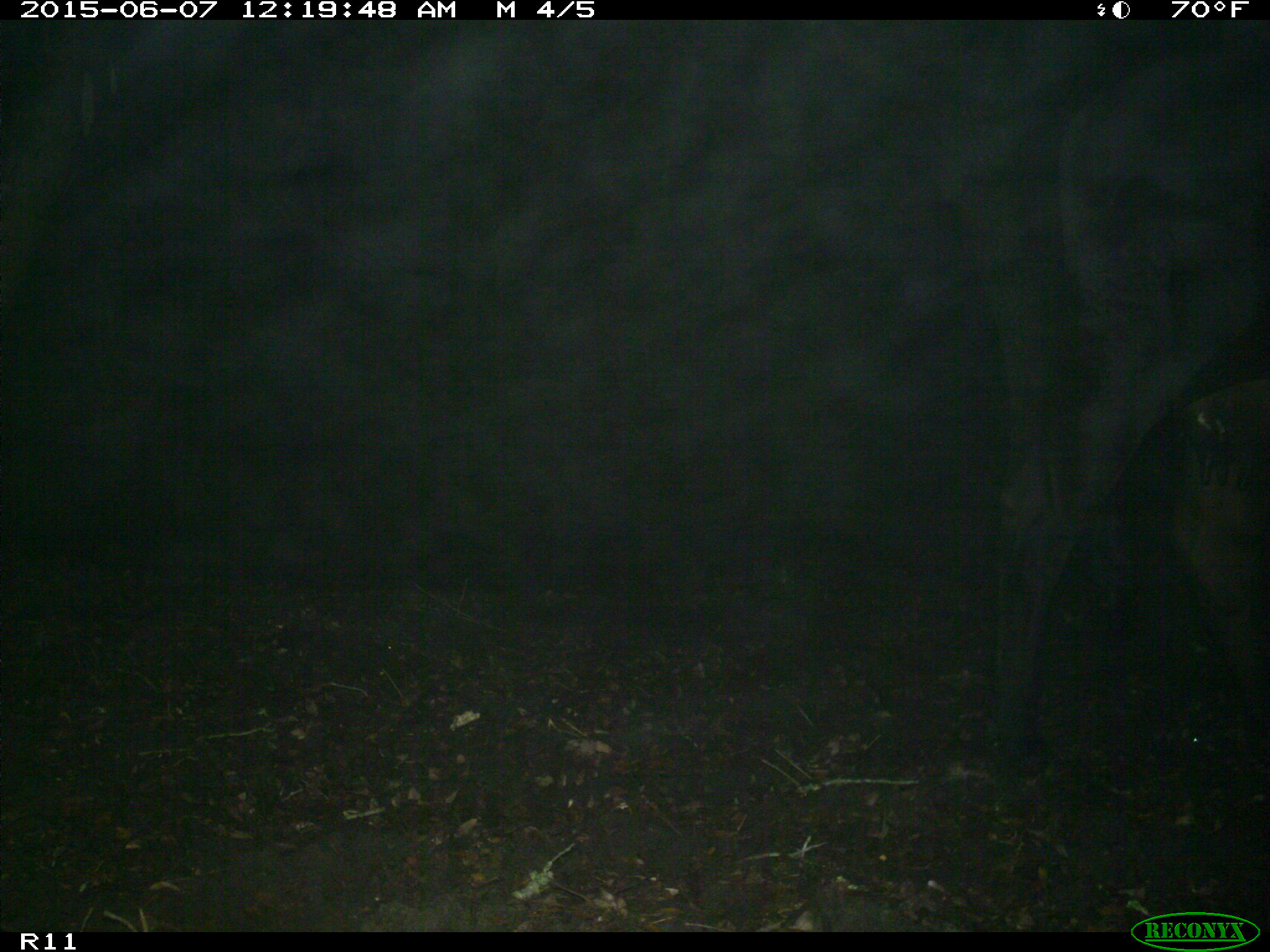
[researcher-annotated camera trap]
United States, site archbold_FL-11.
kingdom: Animalia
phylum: Chordata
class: Mammalia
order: Artiodactyla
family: Bovidae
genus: Bos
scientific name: Bos taurus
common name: domestic cow